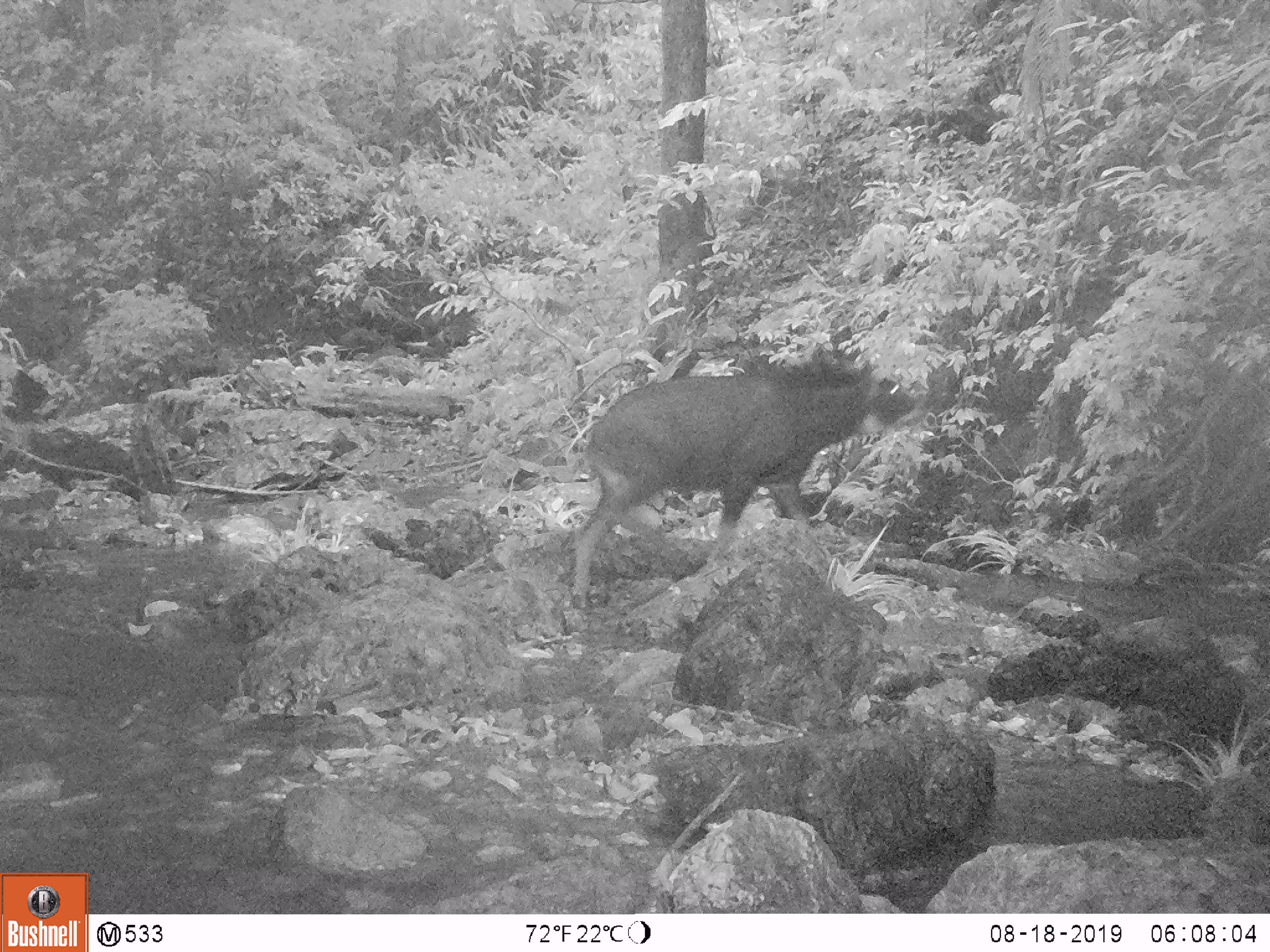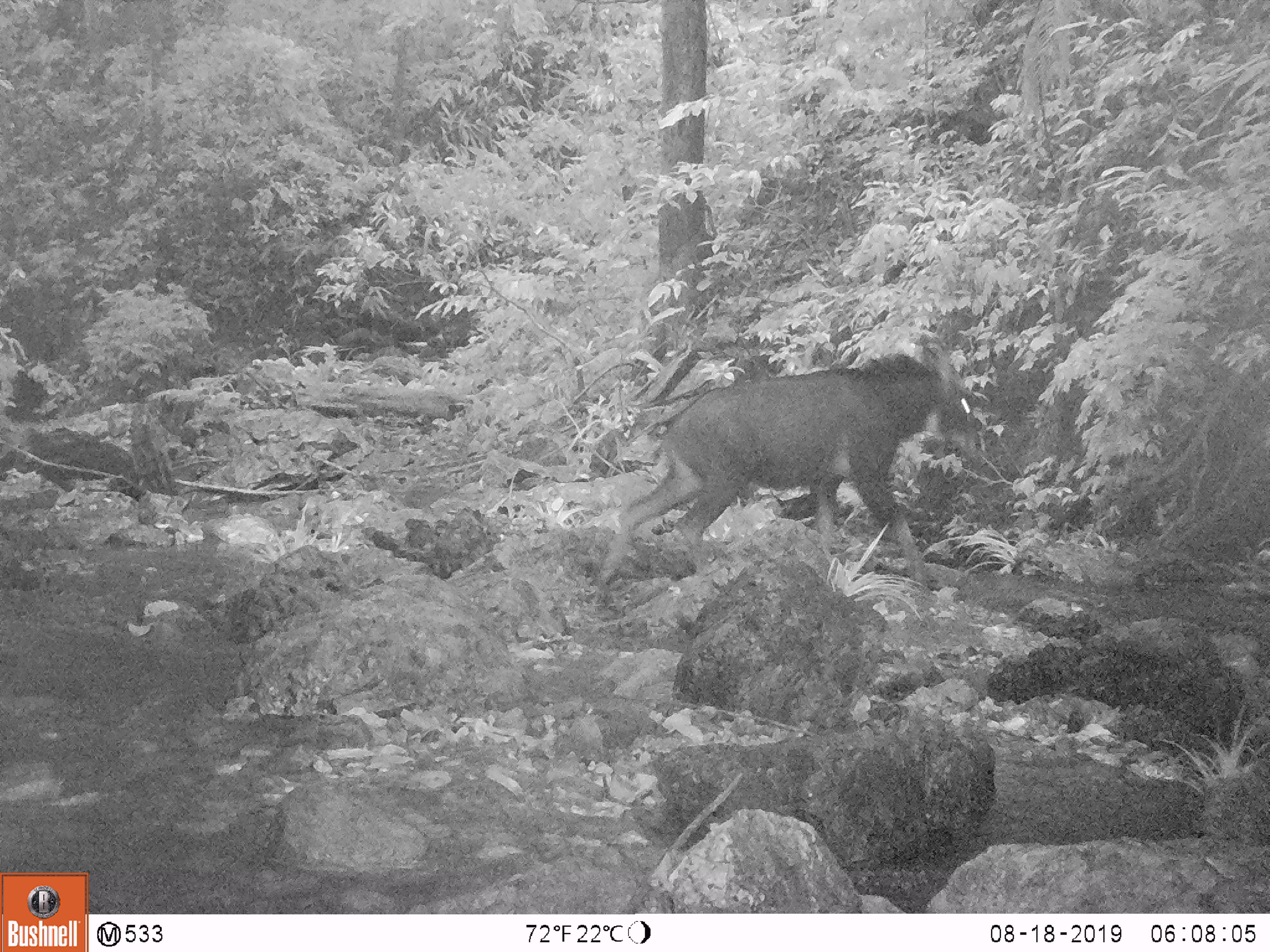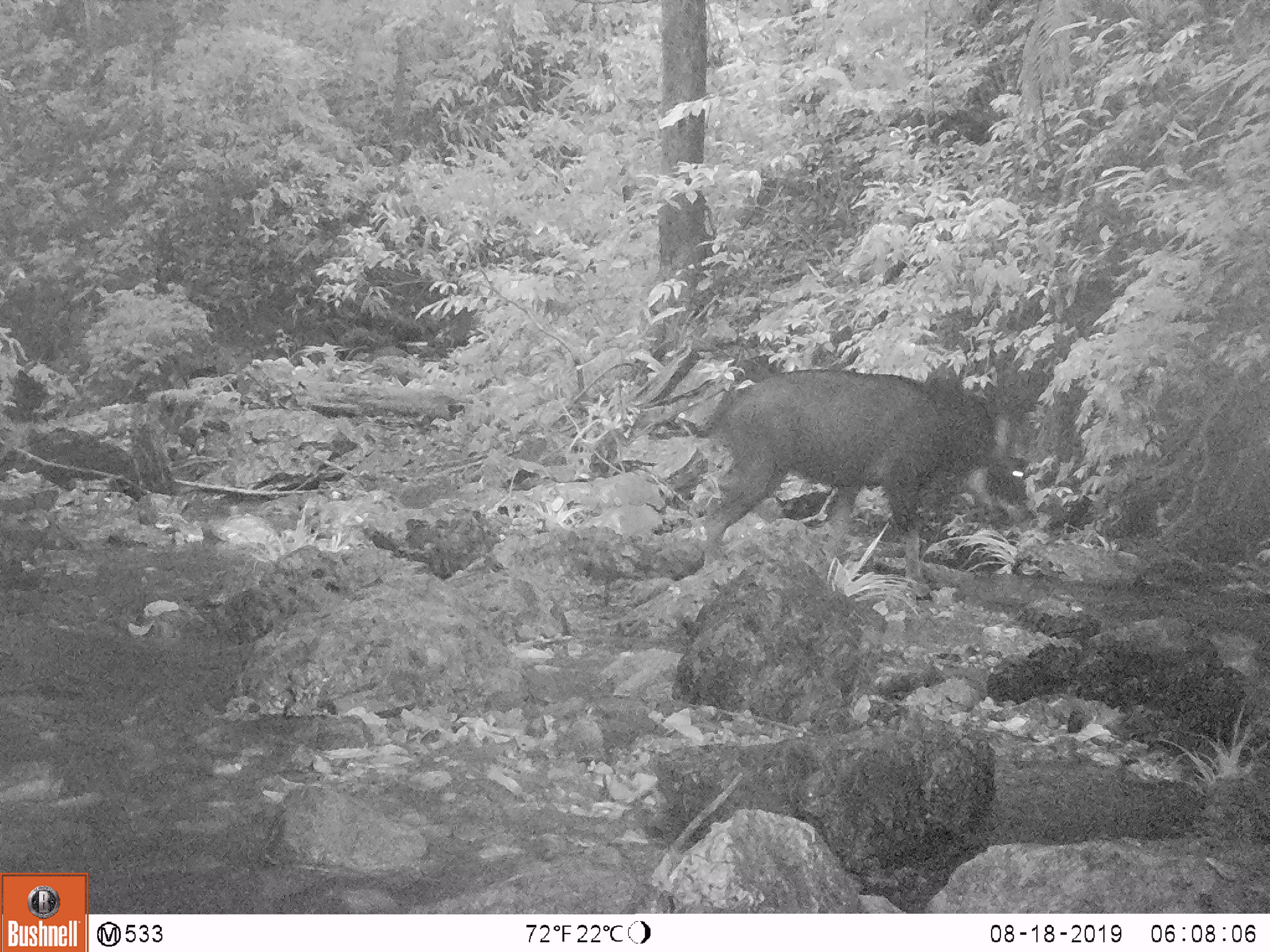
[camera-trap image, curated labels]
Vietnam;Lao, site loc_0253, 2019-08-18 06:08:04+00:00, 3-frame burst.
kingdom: Animalia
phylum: Chordata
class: Mammalia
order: Artiodactyla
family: Bovidae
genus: Capricornis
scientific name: Capricornis sumatraensis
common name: chinese serow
Chinese serow (Capricornis sumatraensis). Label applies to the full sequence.